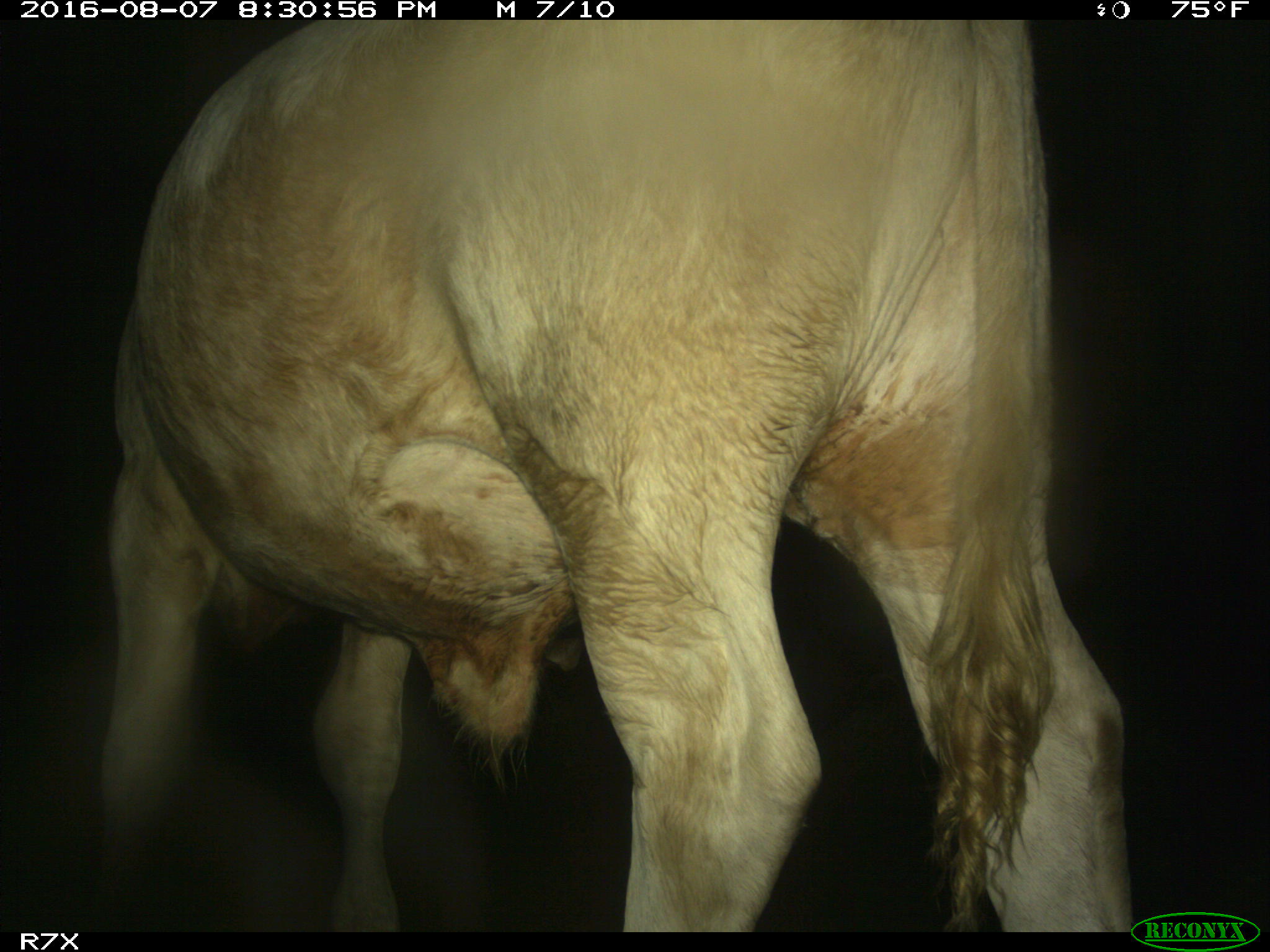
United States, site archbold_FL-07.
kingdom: Animalia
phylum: Chordata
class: Mammalia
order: Artiodactyla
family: Bovidae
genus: Bos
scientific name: Bos taurus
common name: domestic cow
Bos taurus (domestic cow).